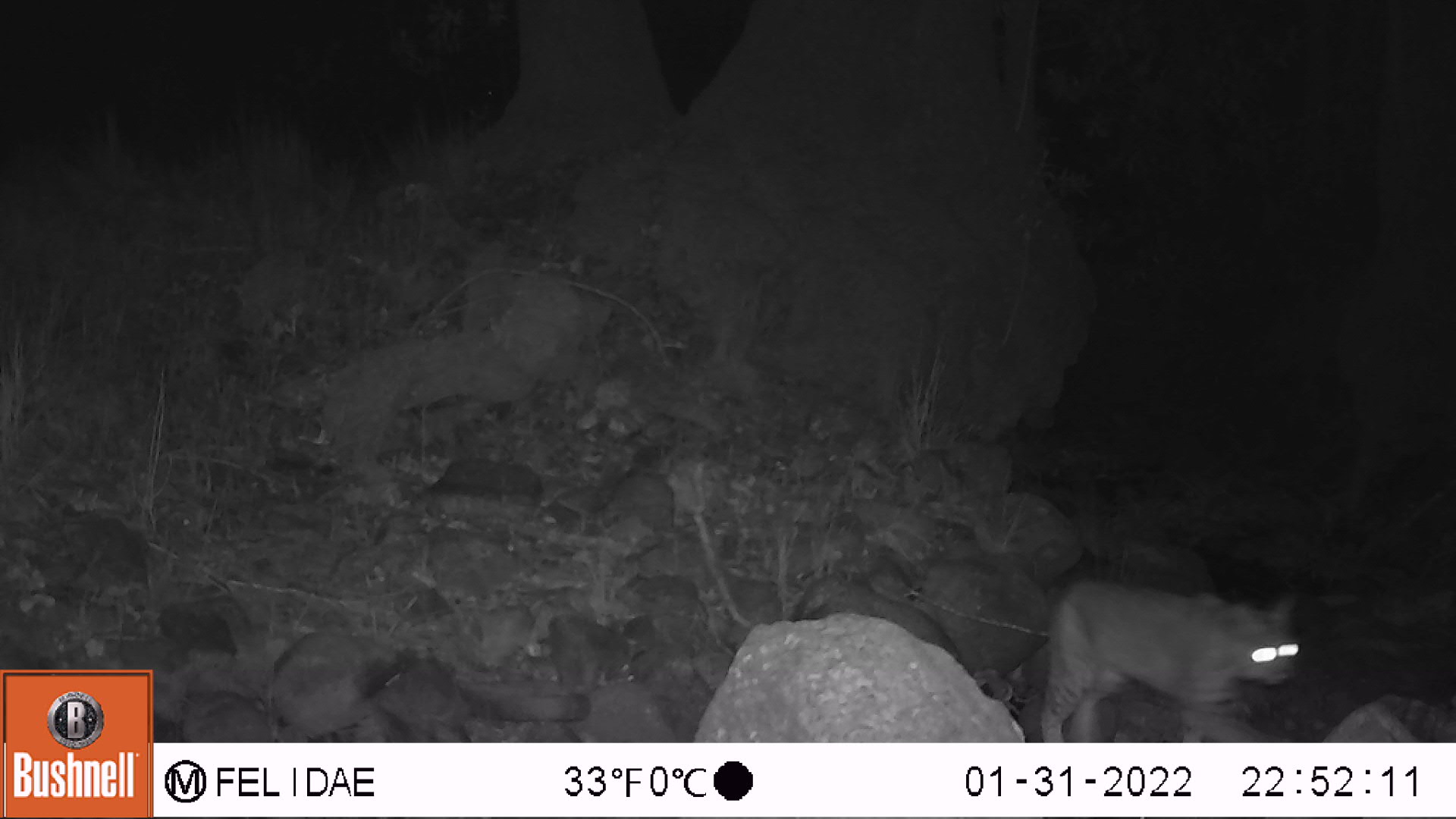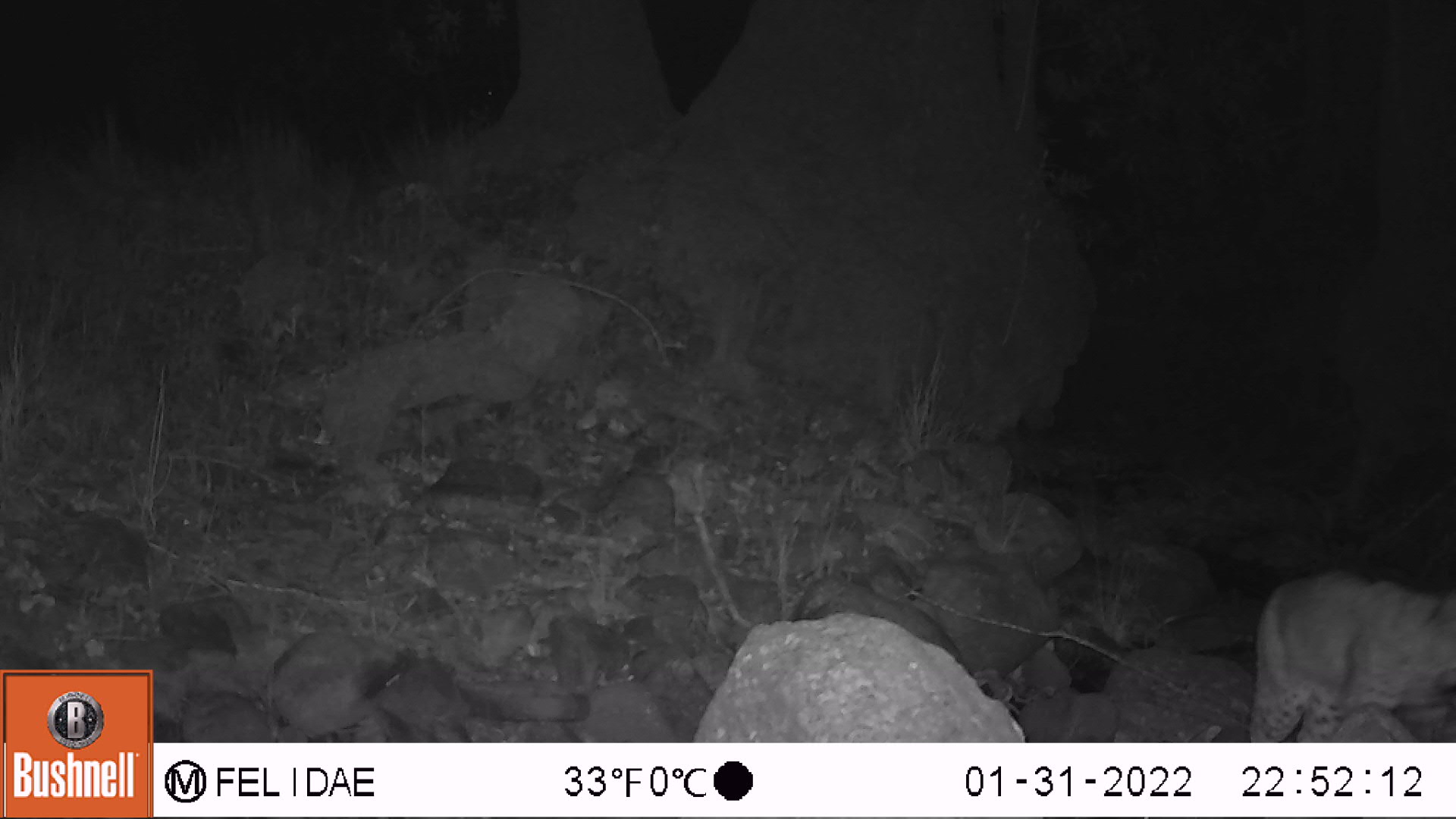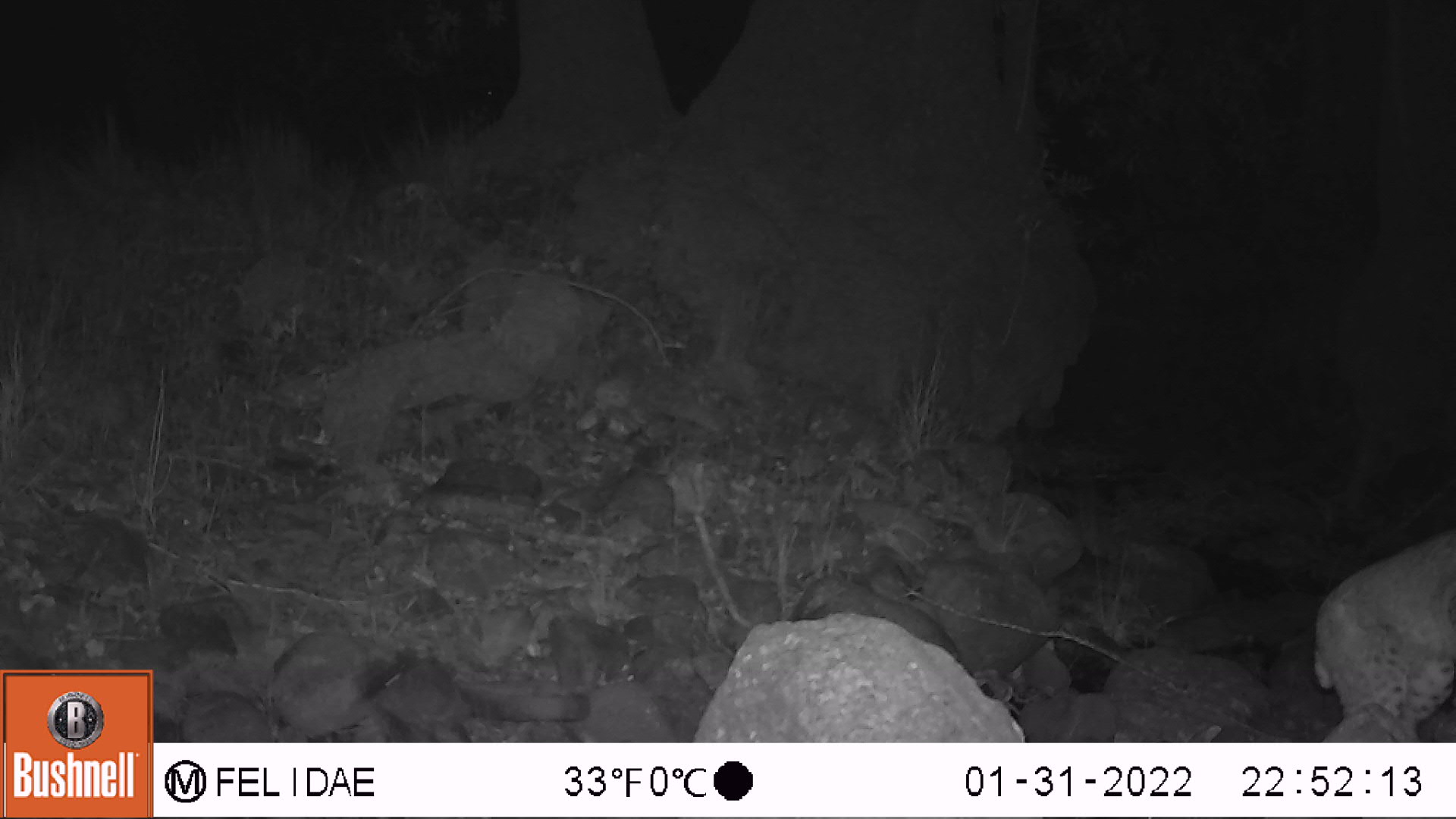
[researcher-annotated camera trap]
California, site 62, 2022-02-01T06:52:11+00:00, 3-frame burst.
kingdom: Animalia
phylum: Chordata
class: Mammalia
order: Carnivora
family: Felidae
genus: Lynx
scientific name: Lynx rufus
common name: bobcat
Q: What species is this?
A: Bobcat (Lynx rufus).